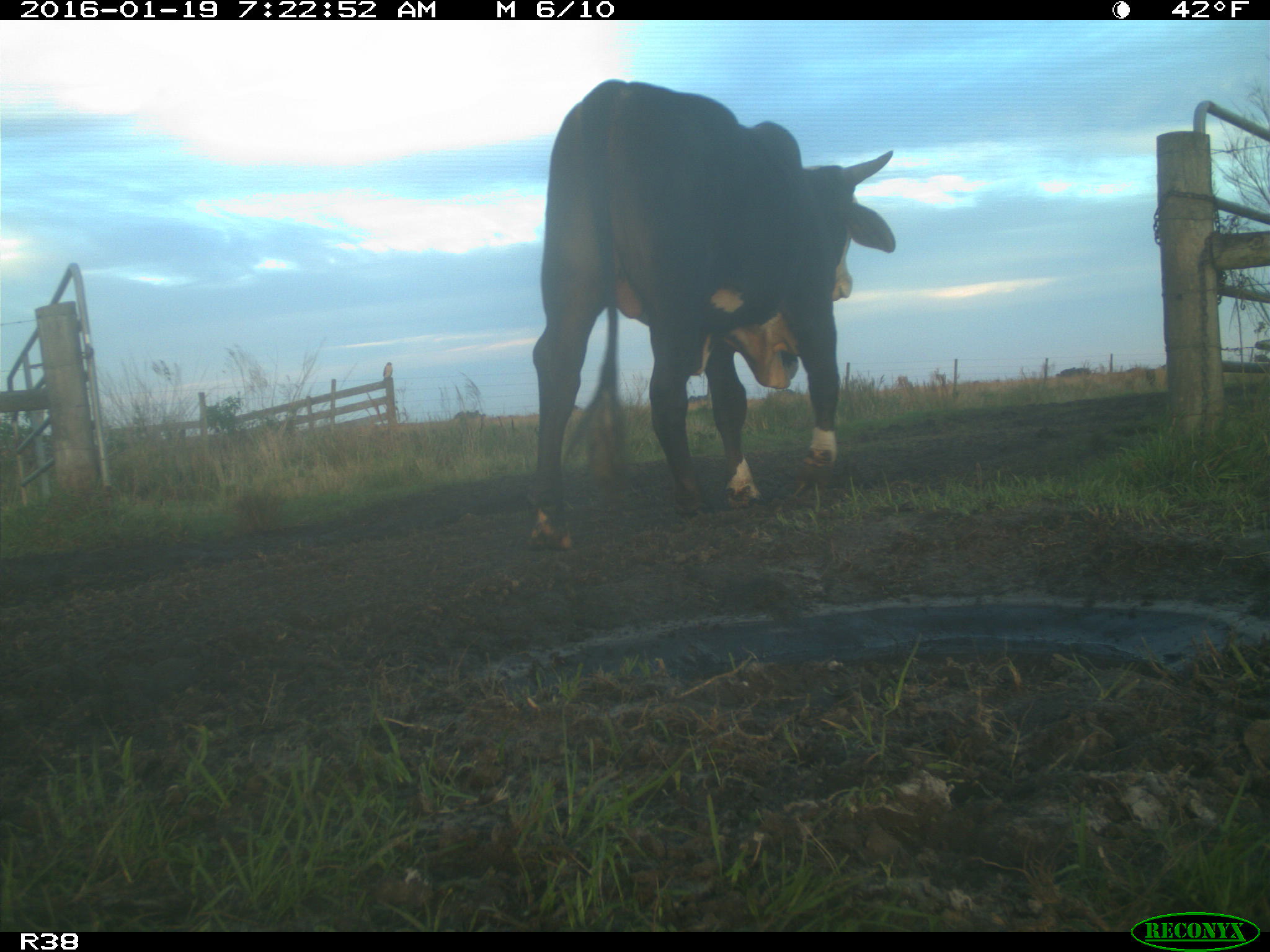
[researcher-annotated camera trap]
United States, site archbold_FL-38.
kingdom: Animalia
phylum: Chordata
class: Mammalia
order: Artiodactyla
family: Bovidae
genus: Bos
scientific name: Bos taurus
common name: domestic cow